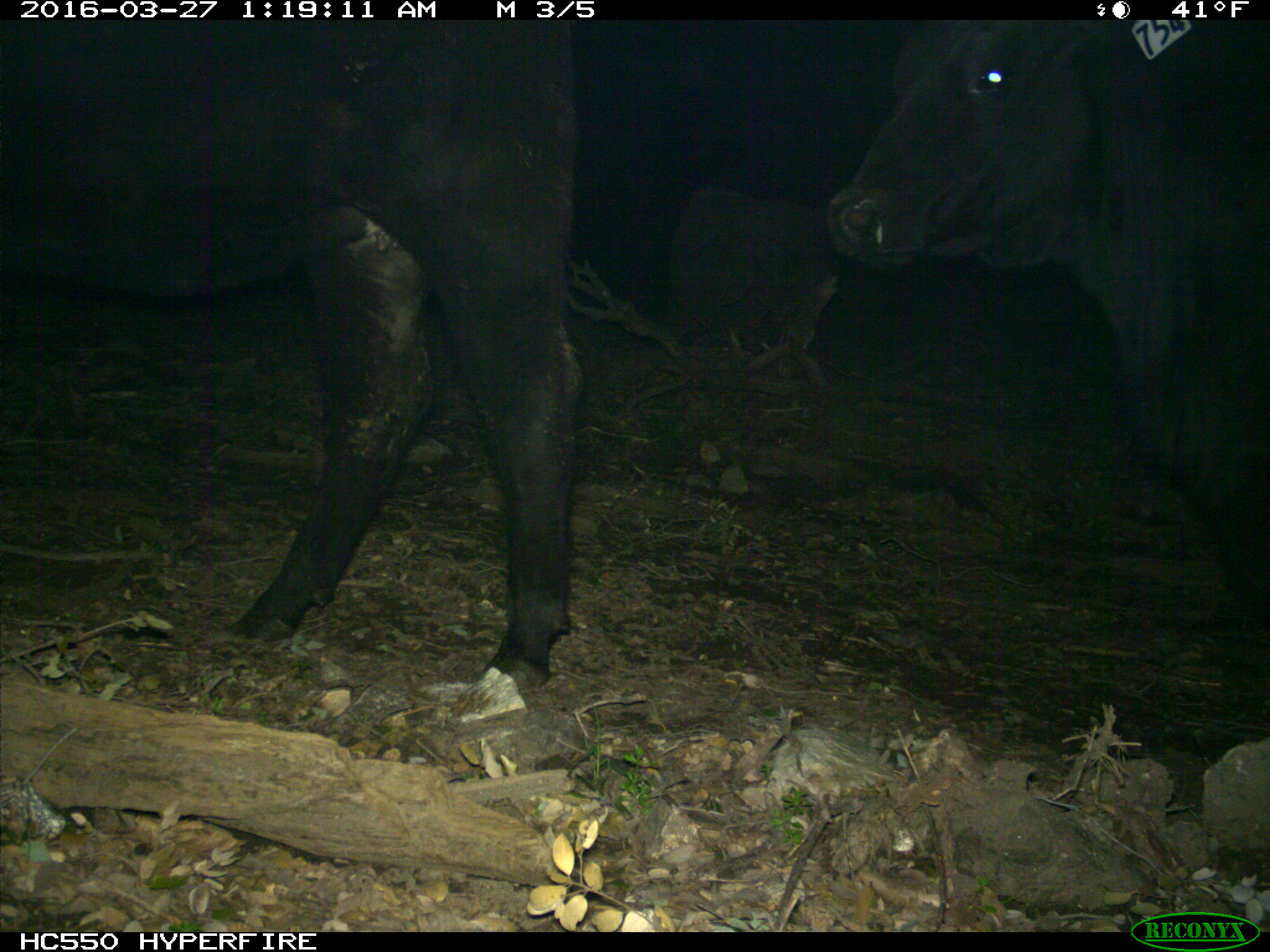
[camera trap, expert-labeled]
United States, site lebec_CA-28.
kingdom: Animalia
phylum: Chordata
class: Mammalia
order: Artiodactyla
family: Bovidae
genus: Bos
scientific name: Bos taurus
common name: domestic cow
Bos taurus (domestic cow).